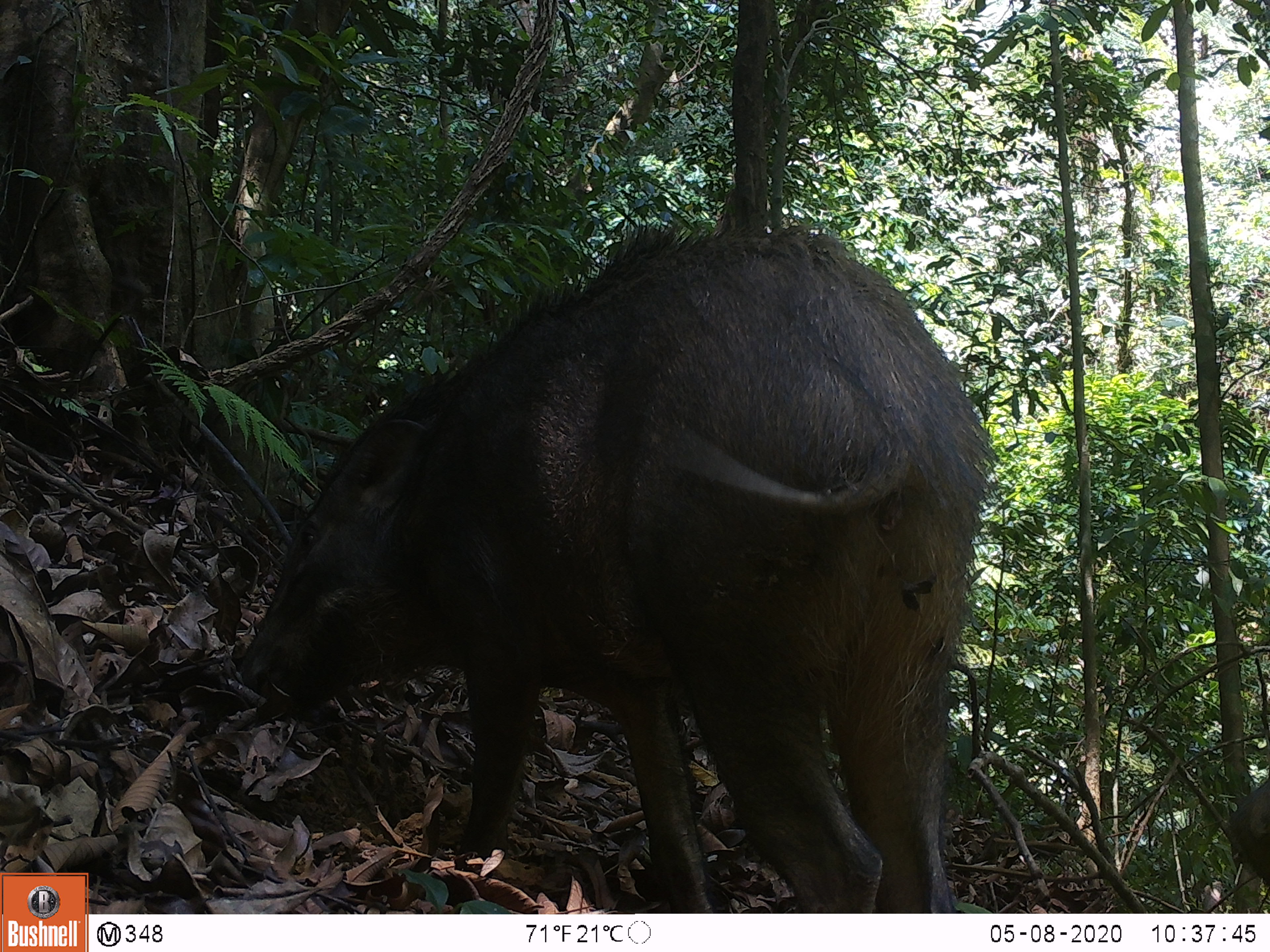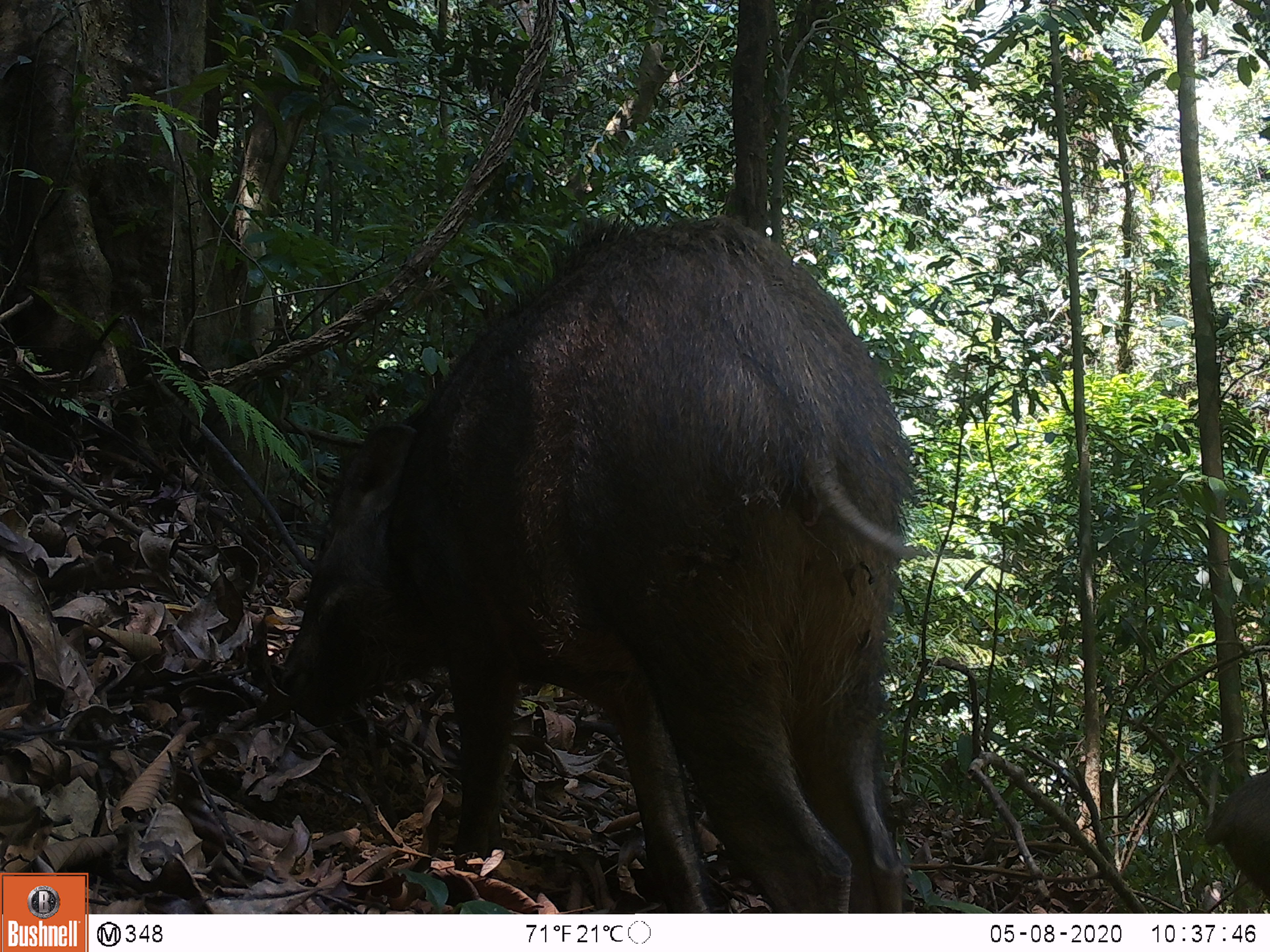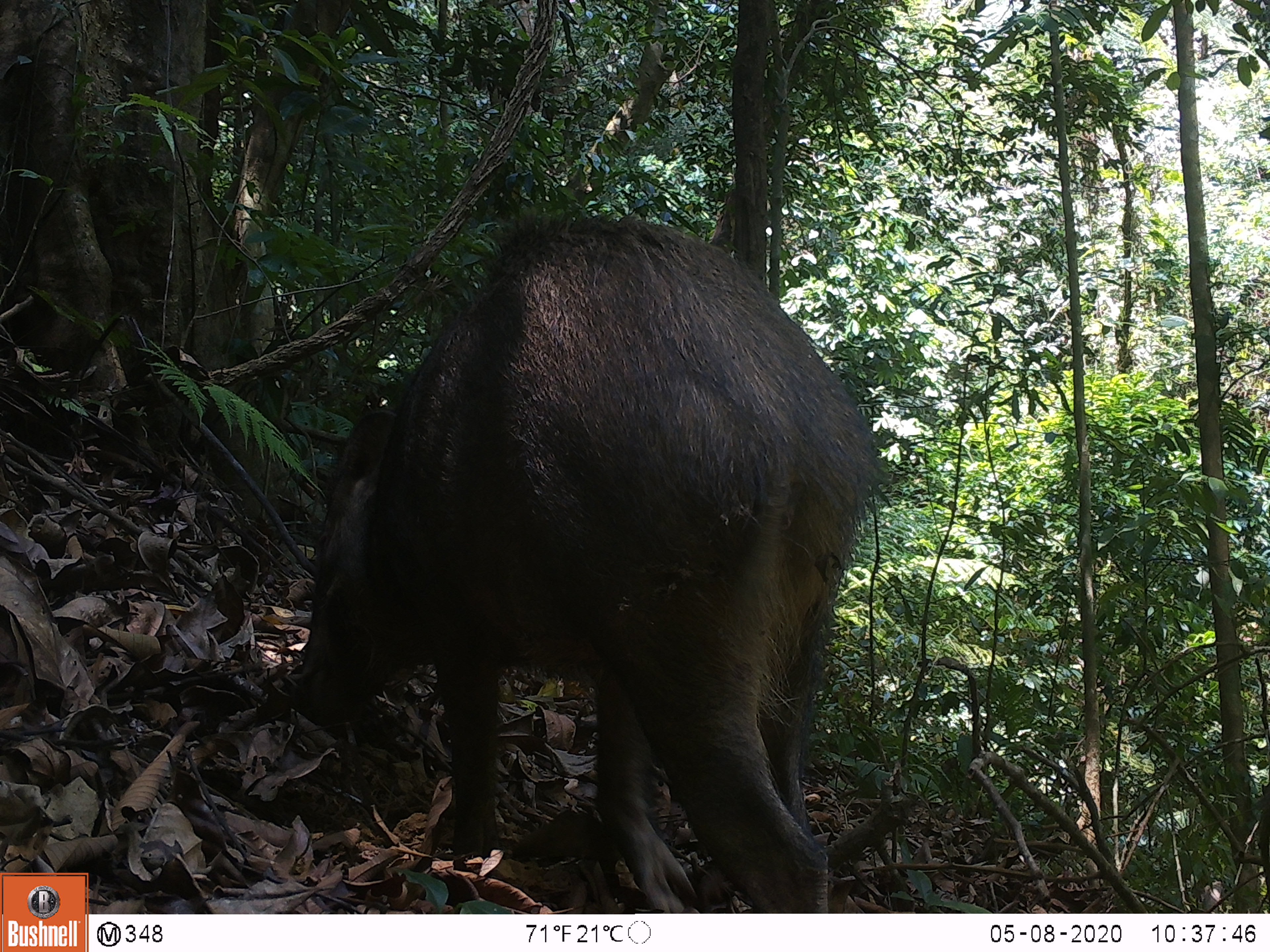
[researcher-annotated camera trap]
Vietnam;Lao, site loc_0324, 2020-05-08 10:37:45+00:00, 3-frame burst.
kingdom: Animalia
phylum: Chordata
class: Mammalia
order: Artiodactyla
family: Suidae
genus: Sus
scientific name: Sus scrofa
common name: eurasian wild pig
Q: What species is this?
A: Eurasian wild pig (Sus scrofa).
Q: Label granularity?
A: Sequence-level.